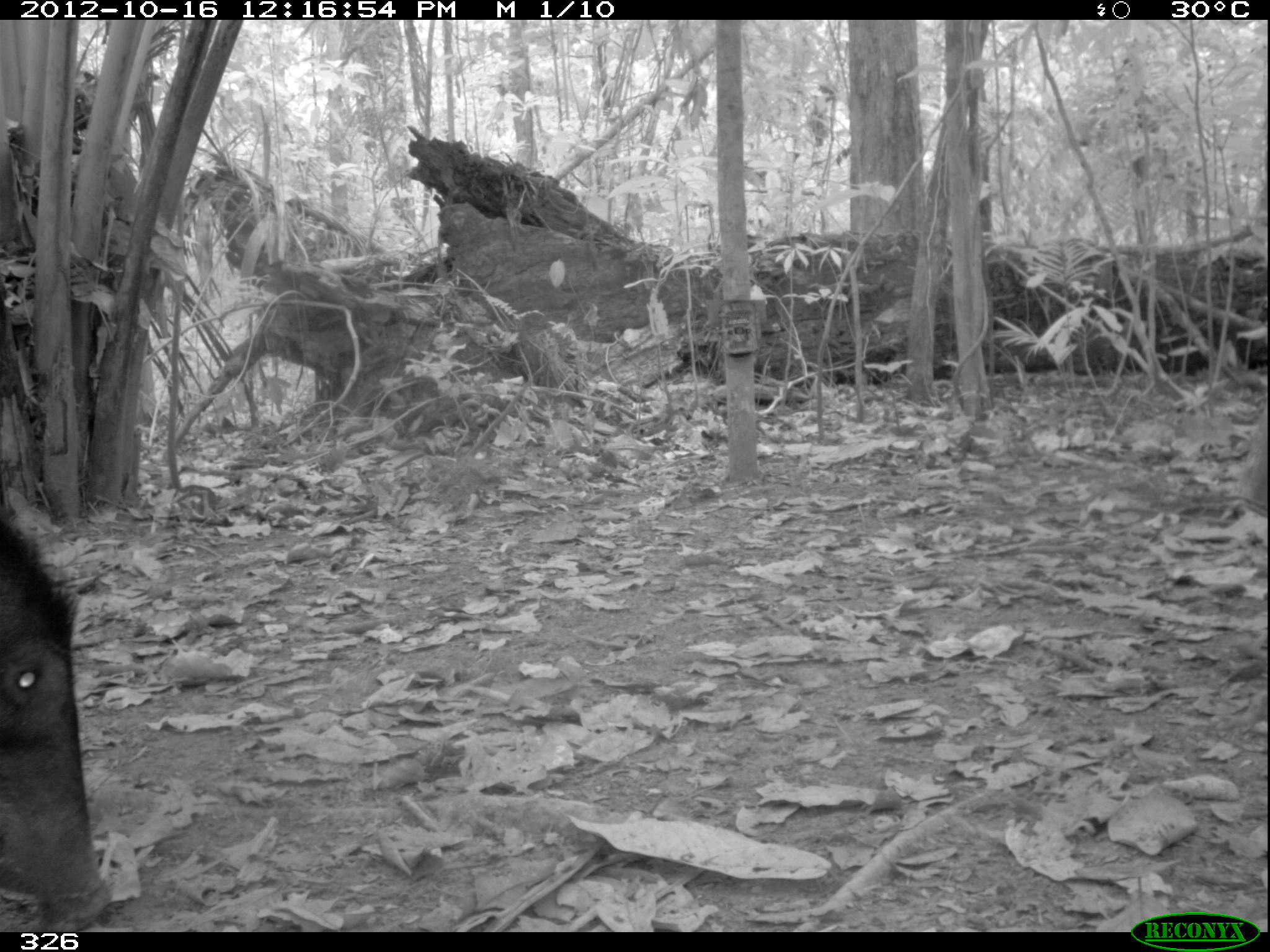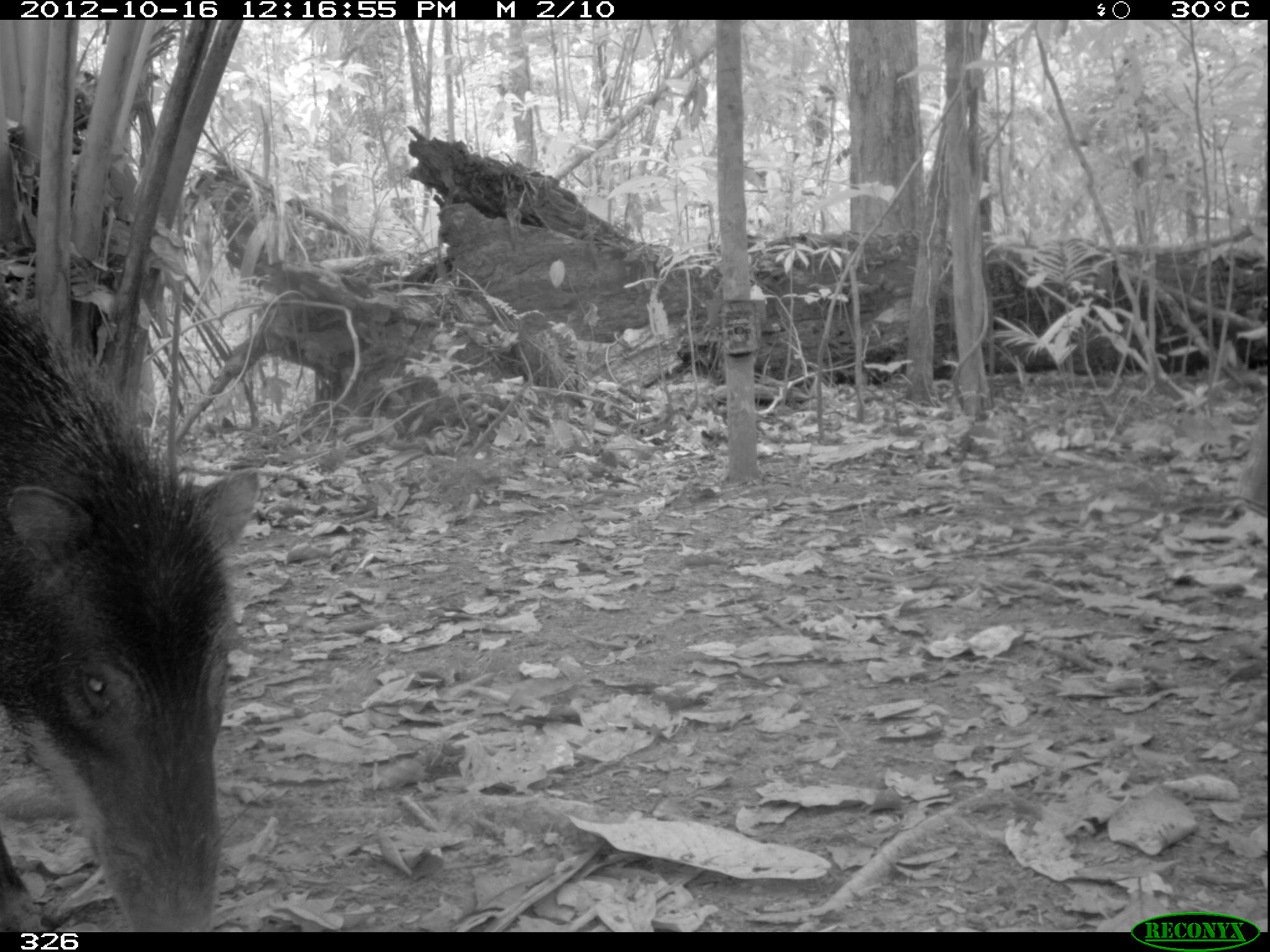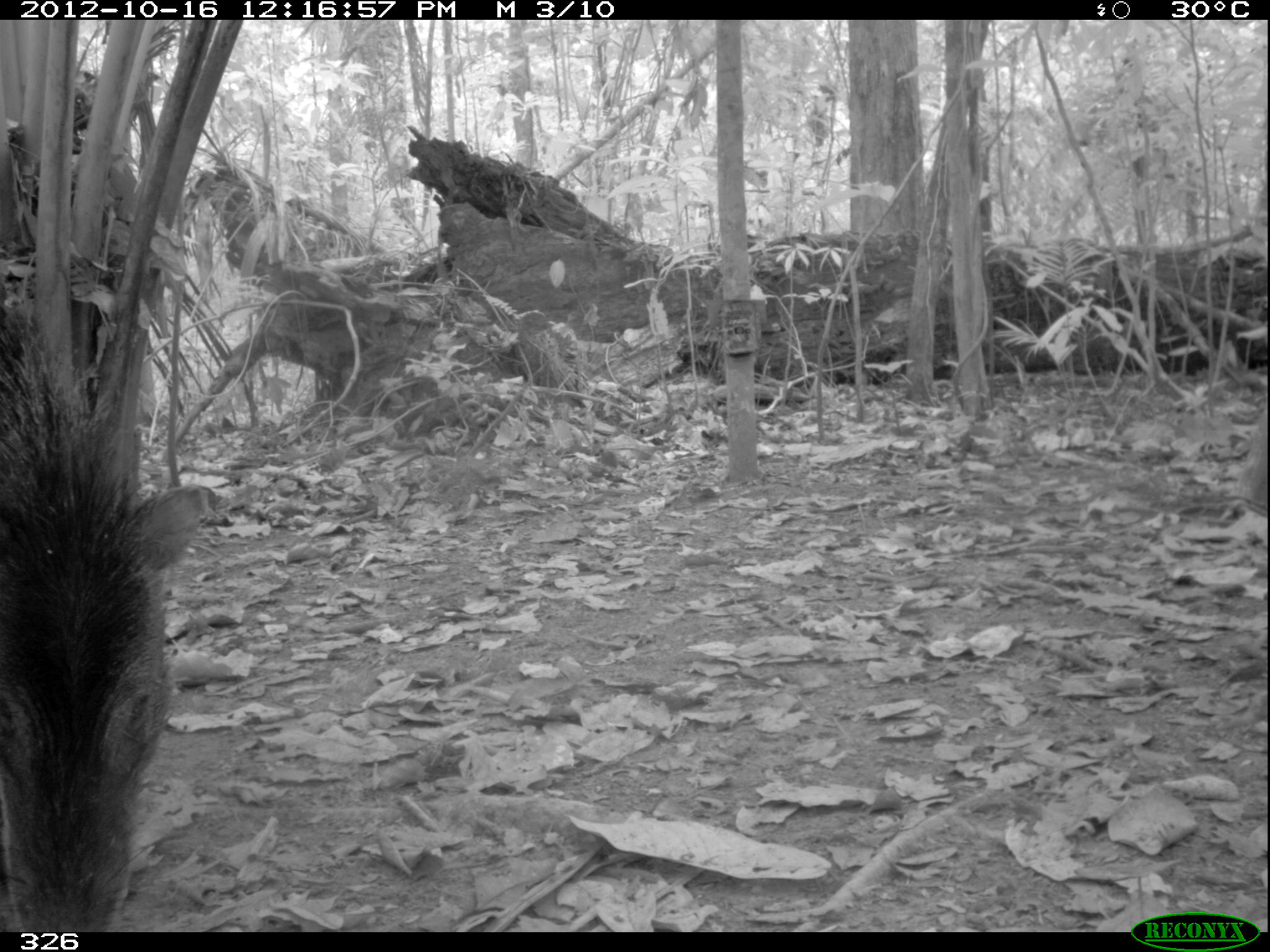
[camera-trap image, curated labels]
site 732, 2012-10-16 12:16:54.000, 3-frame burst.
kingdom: Animalia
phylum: Chordata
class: Mammalia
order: Artiodactyla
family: Tayassuidae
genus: Tayassu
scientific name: Tayassu pecari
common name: white-lipped peccary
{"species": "Tayassu pecari (white-lipped peccary)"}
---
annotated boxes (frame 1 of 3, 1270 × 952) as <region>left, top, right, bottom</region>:
tayassu pecari: <region>0, 519, 112, 932</region>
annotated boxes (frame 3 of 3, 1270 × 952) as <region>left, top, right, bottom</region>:
tayassu pecari: <region>0, 305, 215, 928</region>